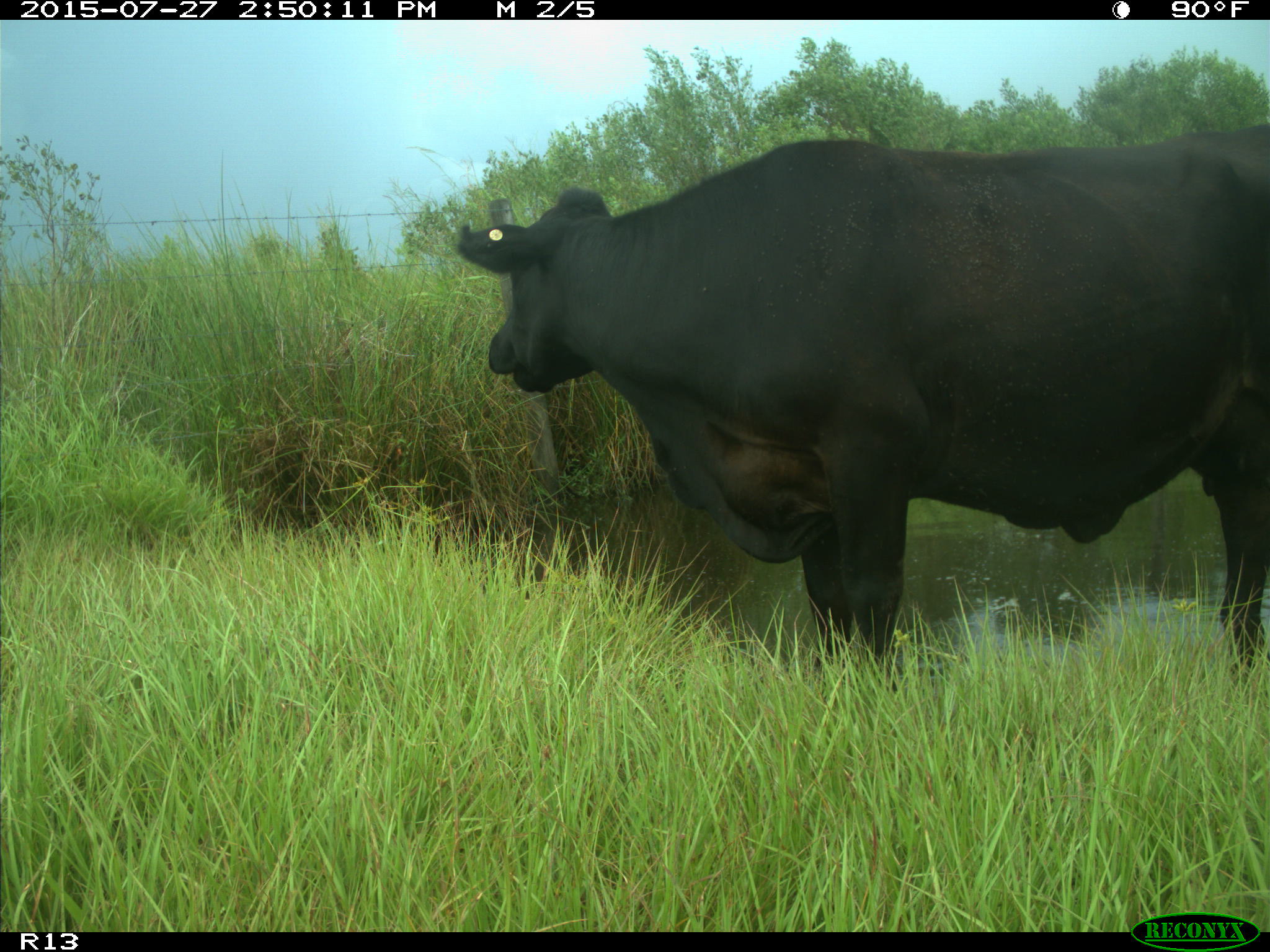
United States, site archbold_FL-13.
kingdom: Animalia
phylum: Chordata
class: Mammalia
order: Artiodactyla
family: Bovidae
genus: Bos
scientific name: Bos taurus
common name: domestic cow